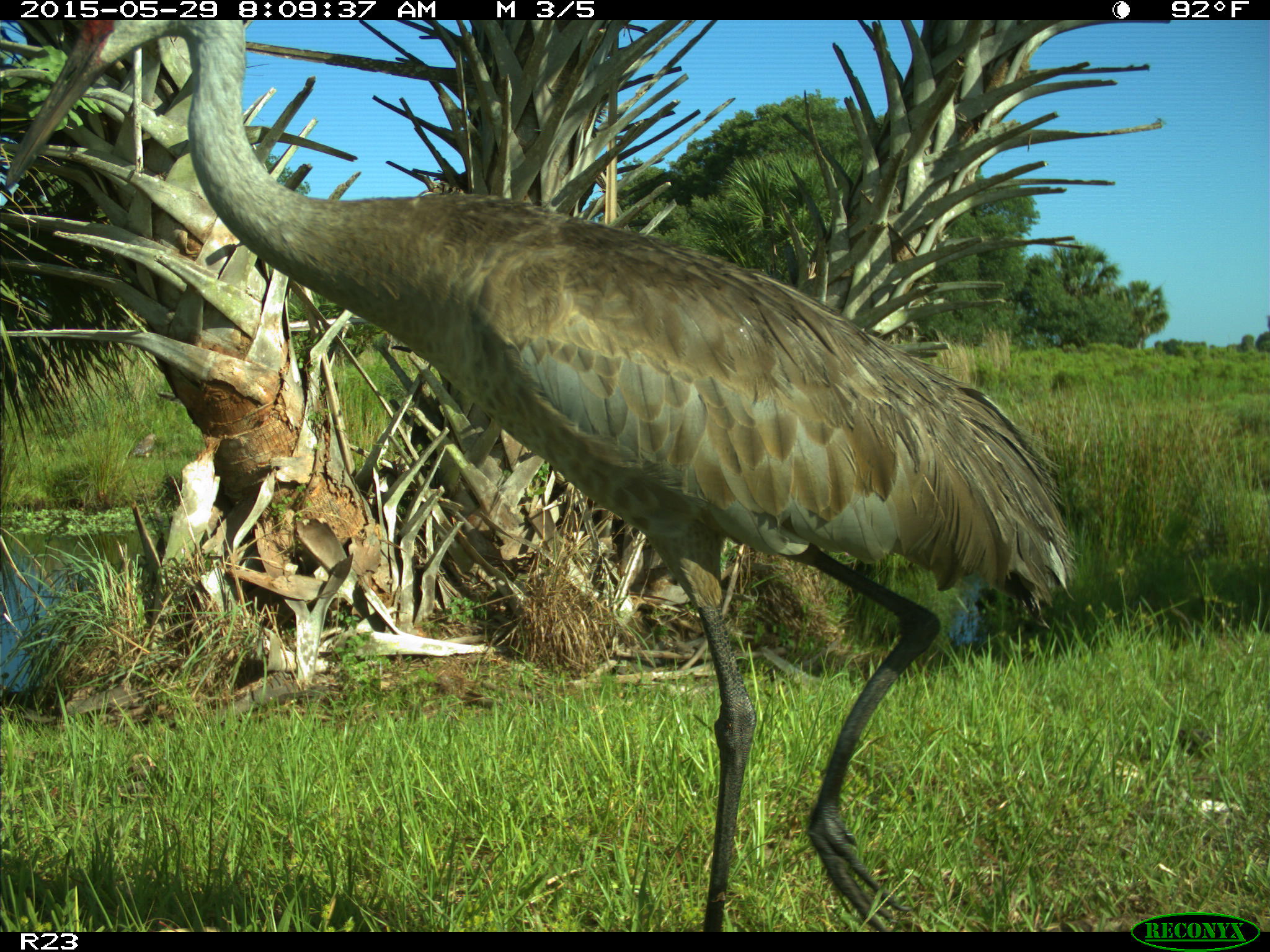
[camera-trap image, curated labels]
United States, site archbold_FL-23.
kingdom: Animalia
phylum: Chordata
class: Mammalia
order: Artiodactyla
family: Bovidae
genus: Bos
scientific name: Bos taurus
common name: domestic cow